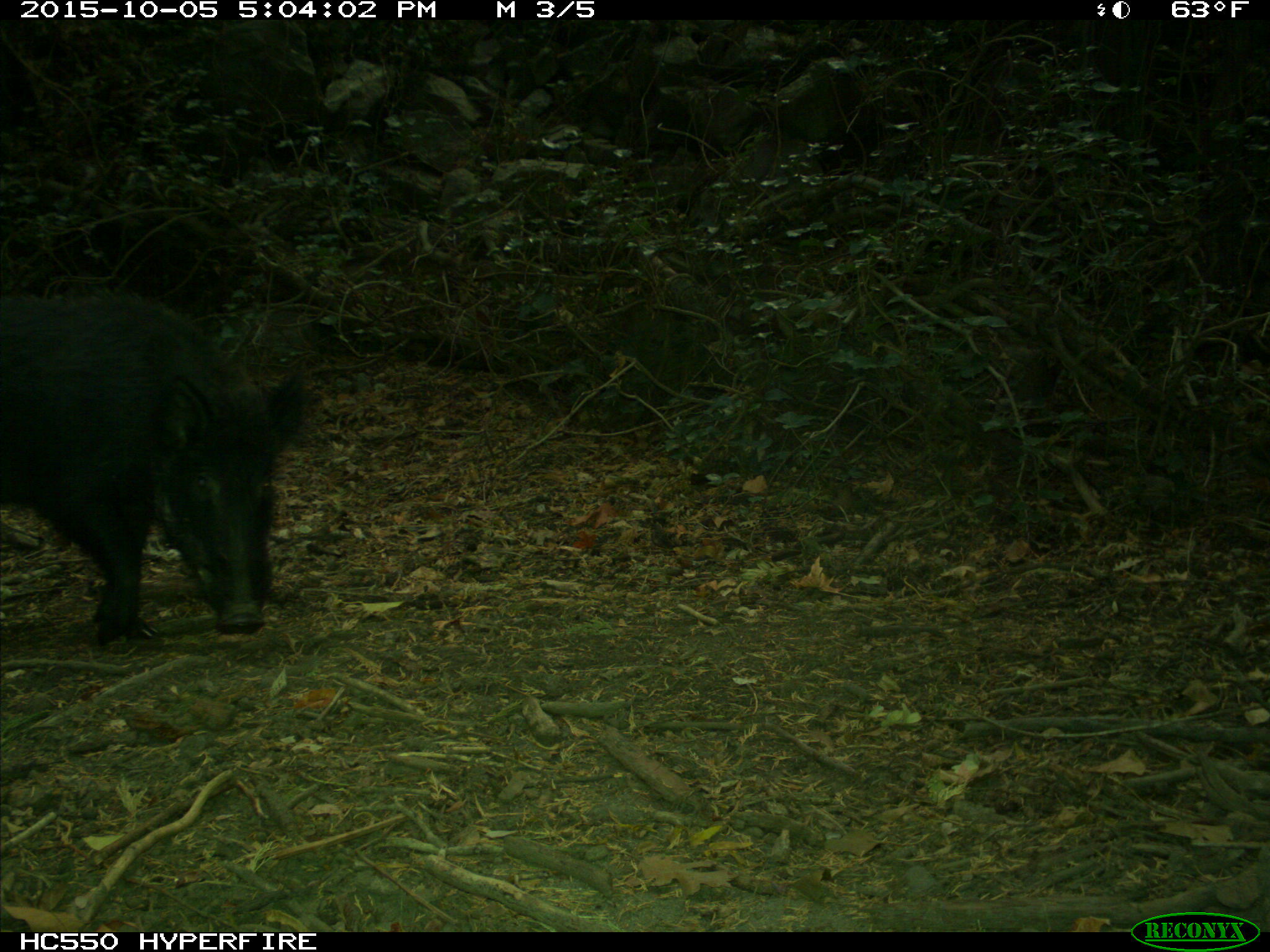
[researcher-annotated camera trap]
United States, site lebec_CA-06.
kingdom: Animalia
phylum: Chordata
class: Mammalia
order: Artiodactyla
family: Suidae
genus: Sus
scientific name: Sus scrofa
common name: wild boar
Sus scrofa (wild boar).